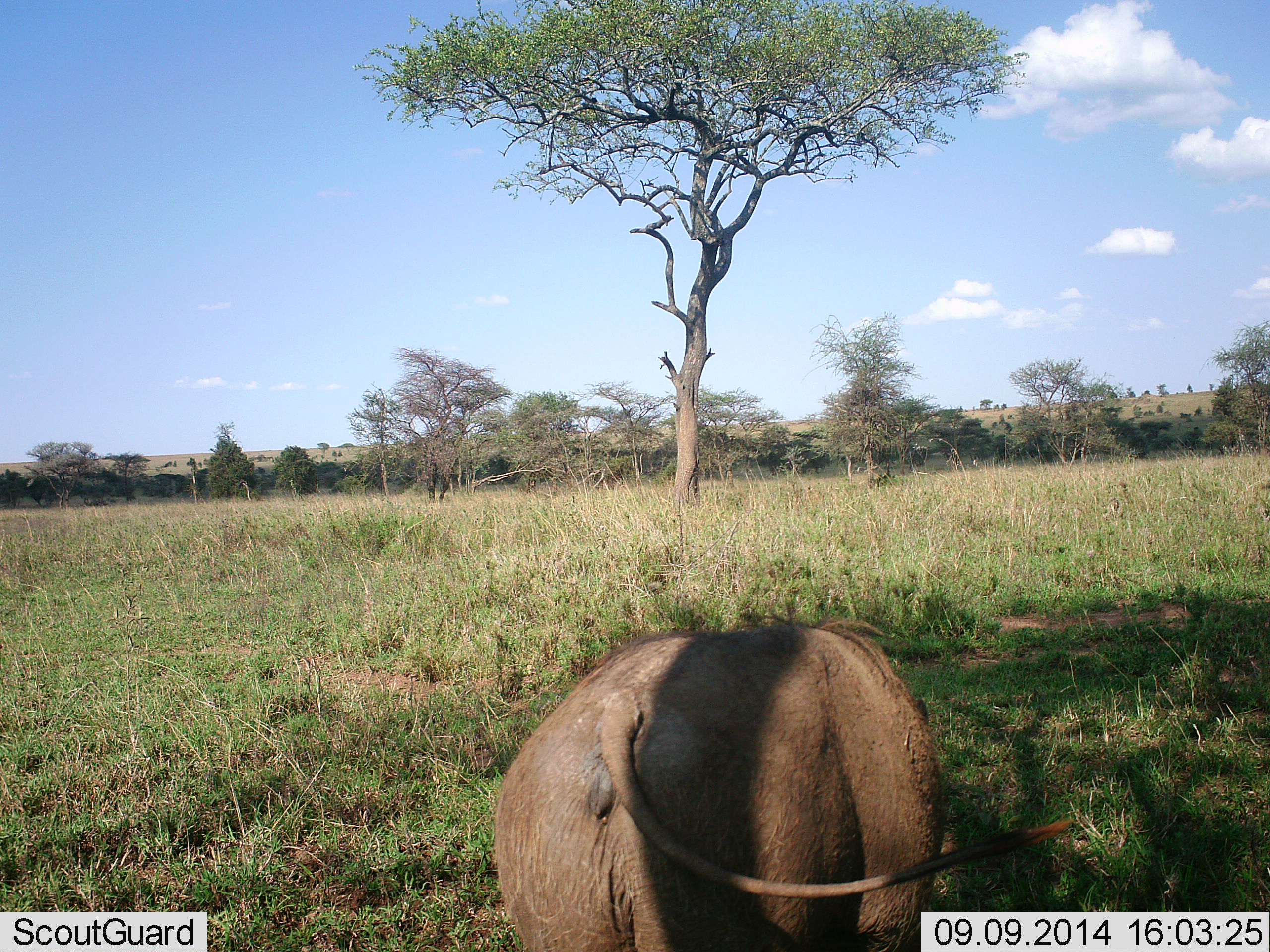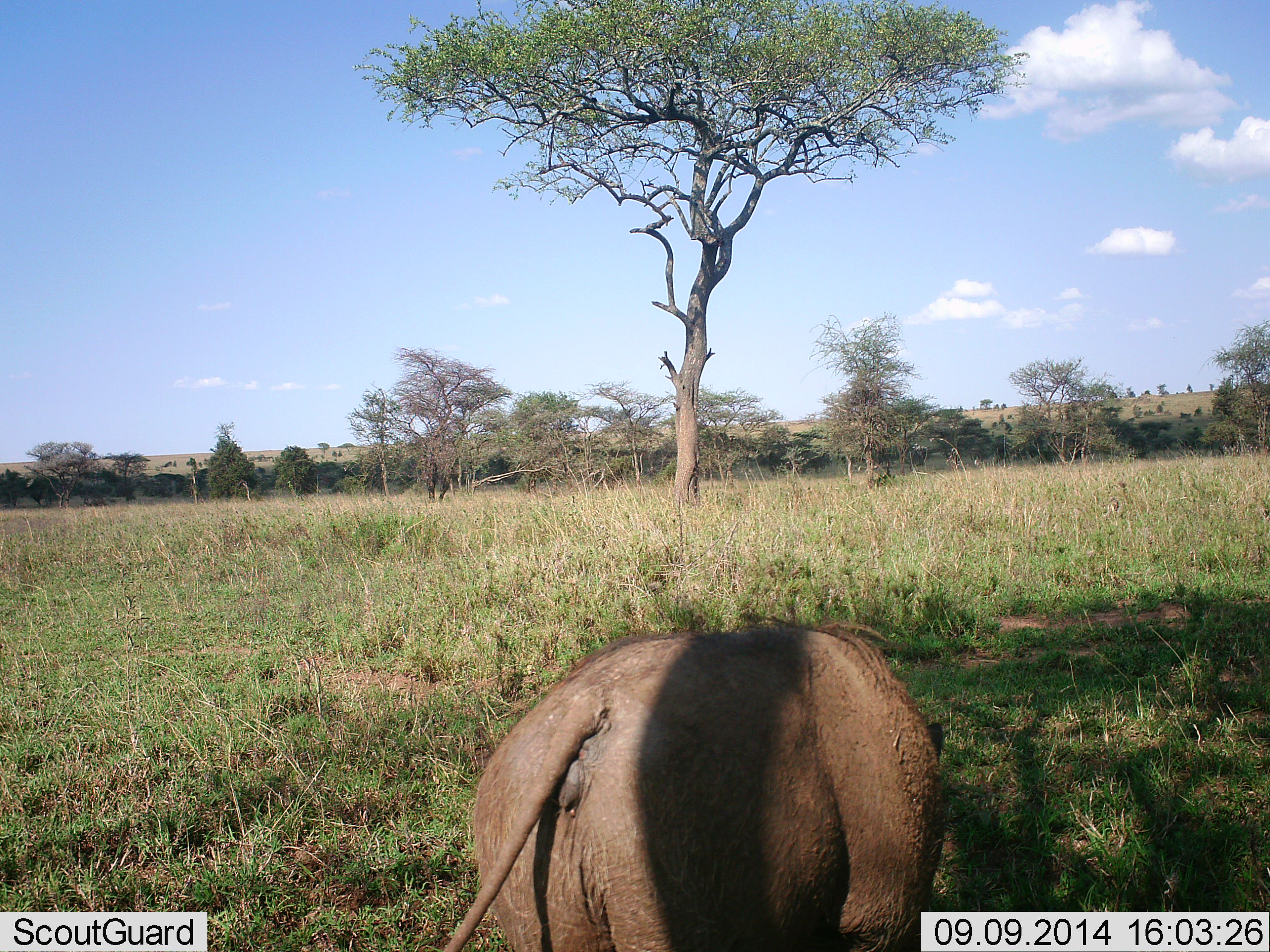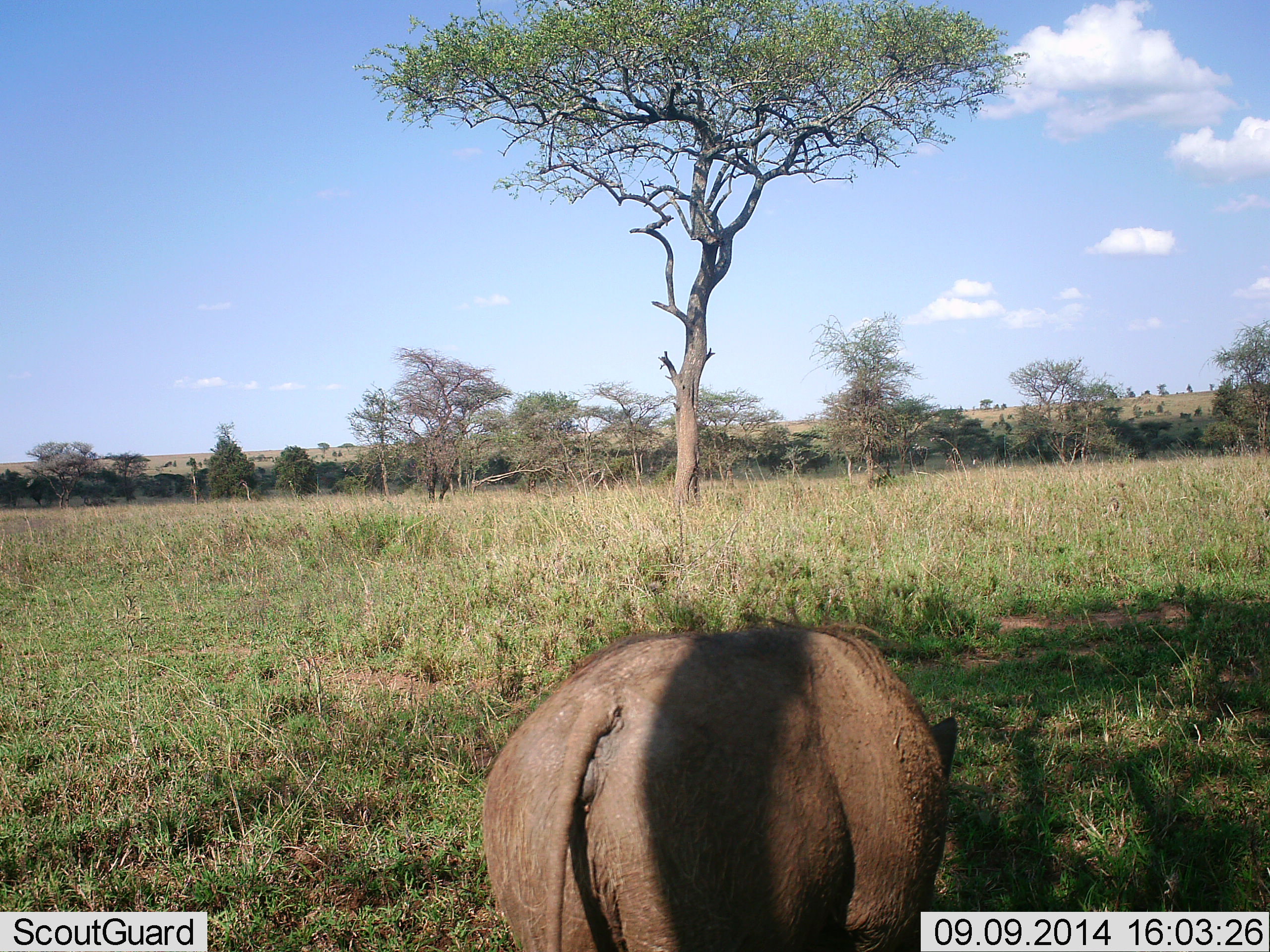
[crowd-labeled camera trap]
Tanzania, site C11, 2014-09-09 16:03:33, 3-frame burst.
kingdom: Animalia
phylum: Chordata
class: Mammalia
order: Artiodactyla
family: Suidae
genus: Phacochoerus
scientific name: Phacochoerus africanus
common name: warthog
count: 1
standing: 50%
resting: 0%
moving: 10%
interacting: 0%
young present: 0%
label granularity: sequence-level